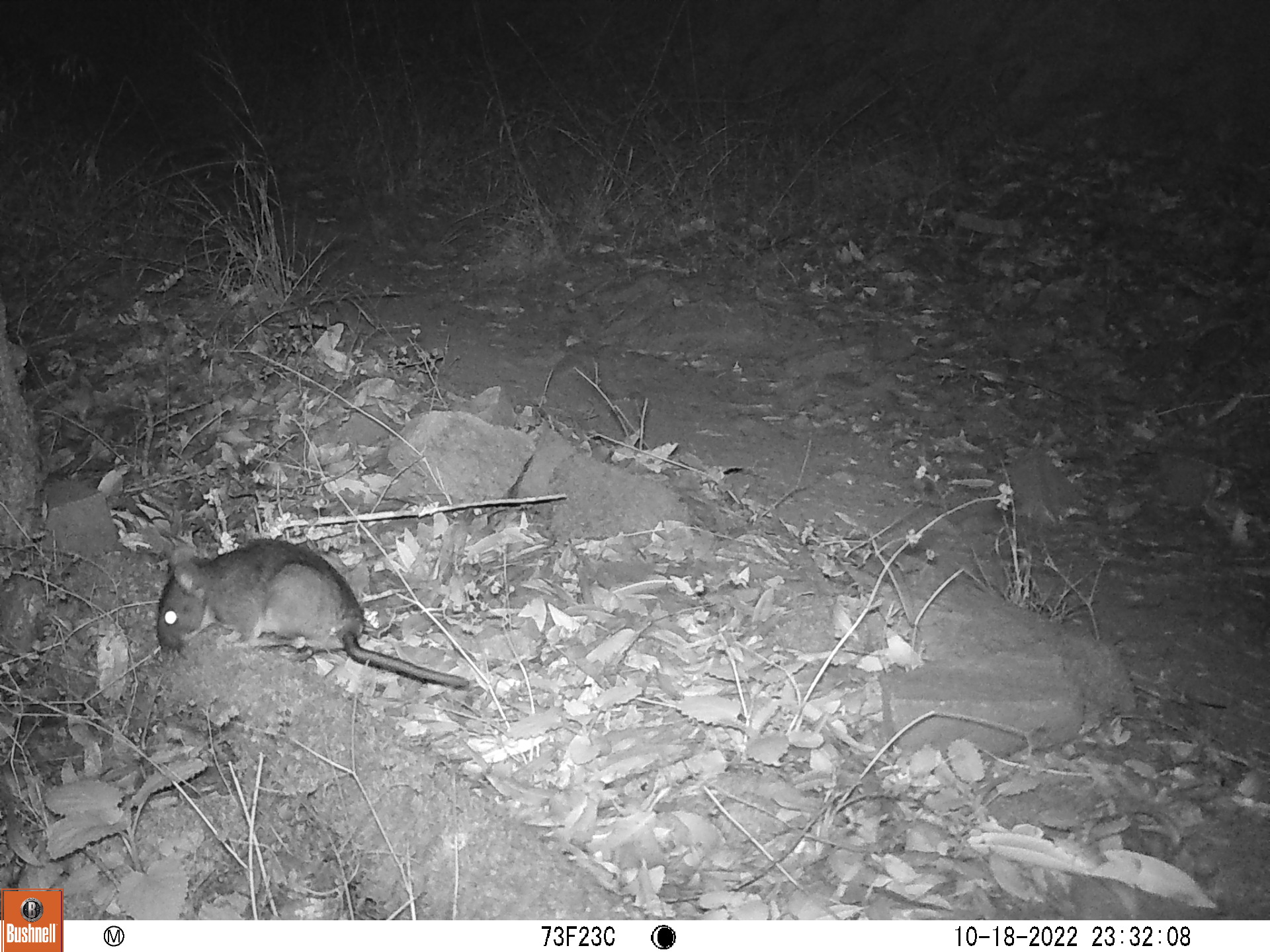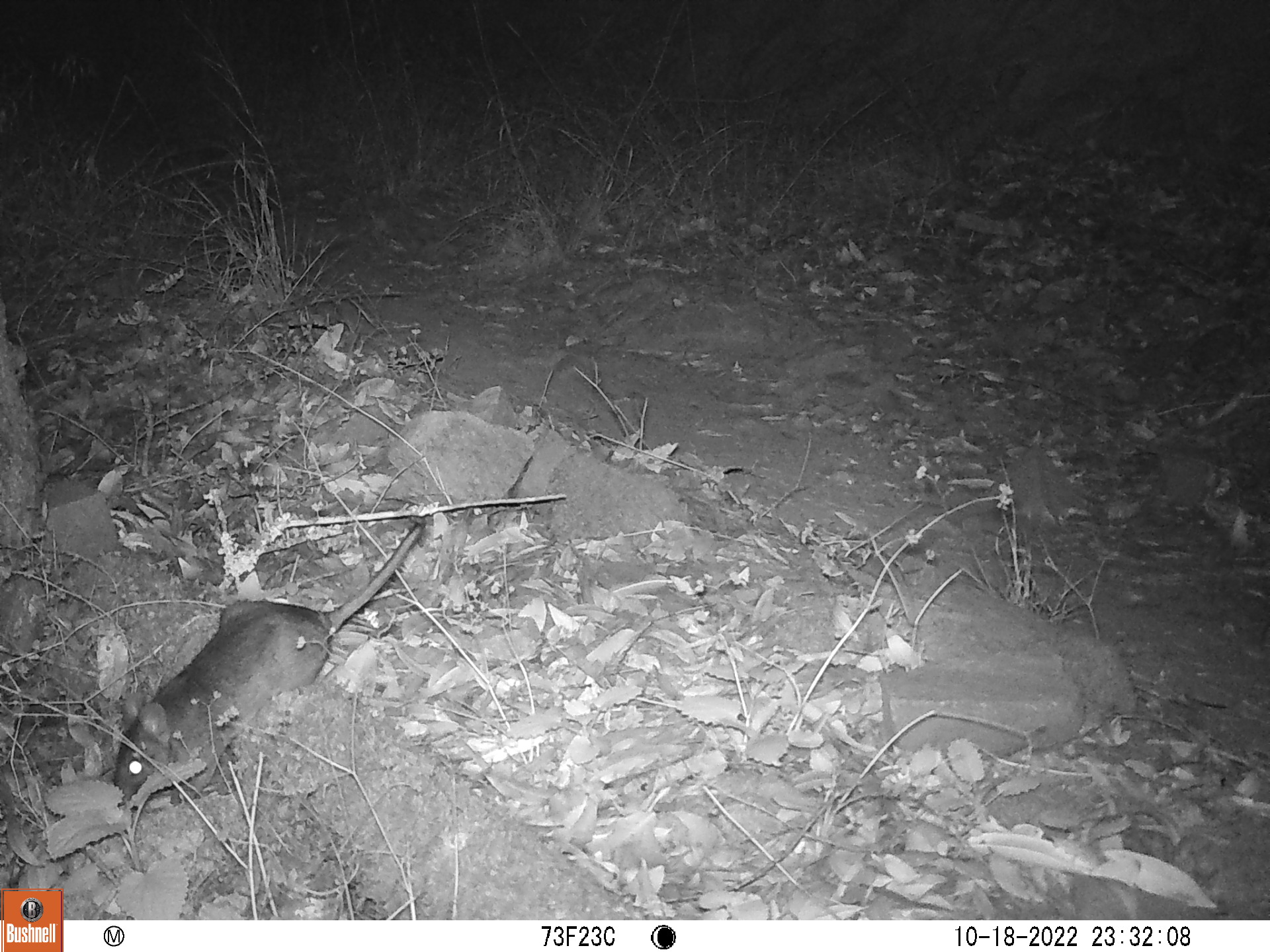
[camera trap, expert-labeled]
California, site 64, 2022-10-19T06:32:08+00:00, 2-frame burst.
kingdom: Animalia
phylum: Chordata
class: Mammalia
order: Rodentia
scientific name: Rodentia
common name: mouse or rat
Mouse or rat (Rodentia).